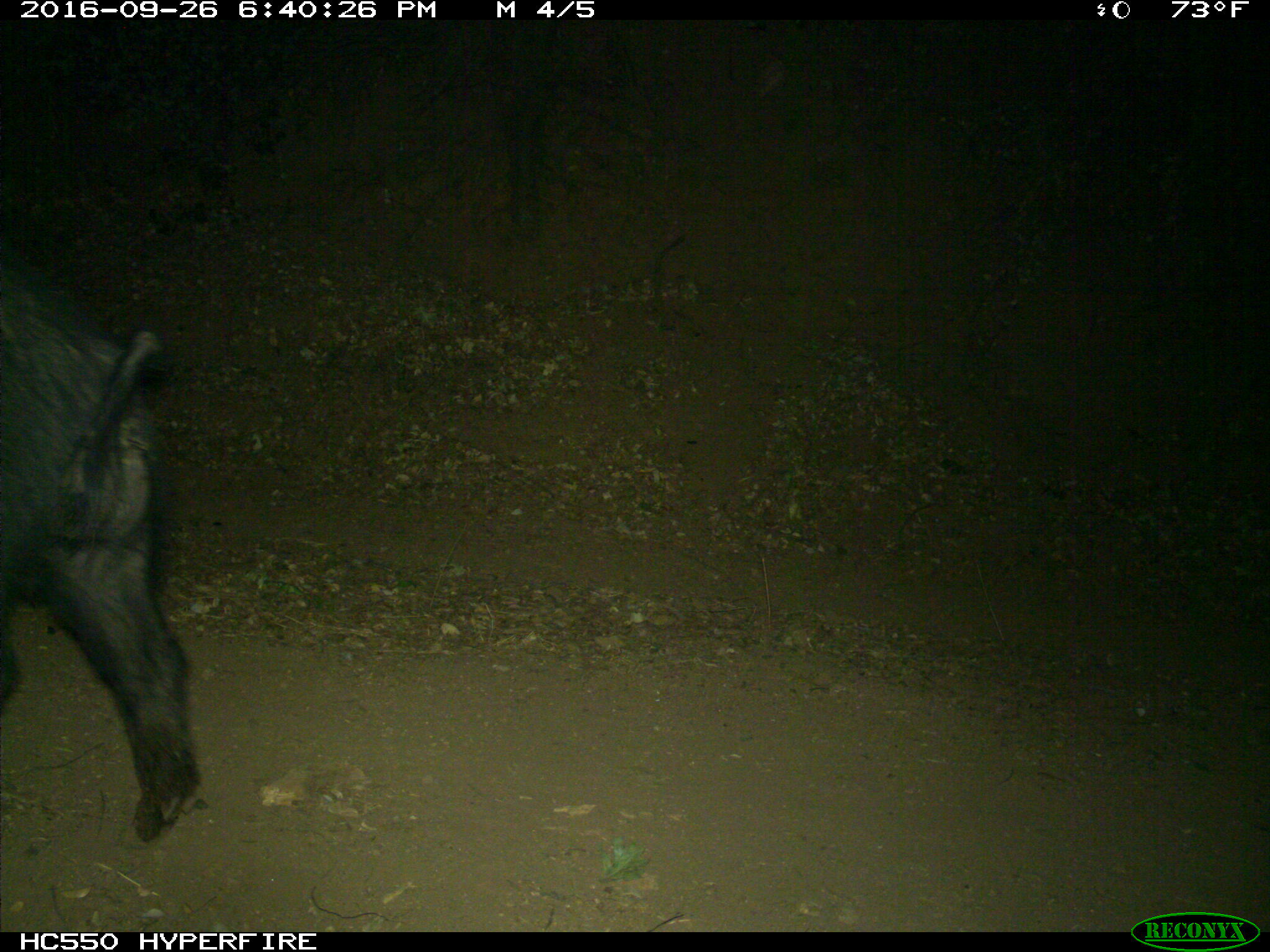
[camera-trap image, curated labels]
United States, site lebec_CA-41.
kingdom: Animalia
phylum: Chordata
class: Mammalia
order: Artiodactyla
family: Suidae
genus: Sus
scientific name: Sus scrofa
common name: wild boar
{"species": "Sus scrofa (wild boar)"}